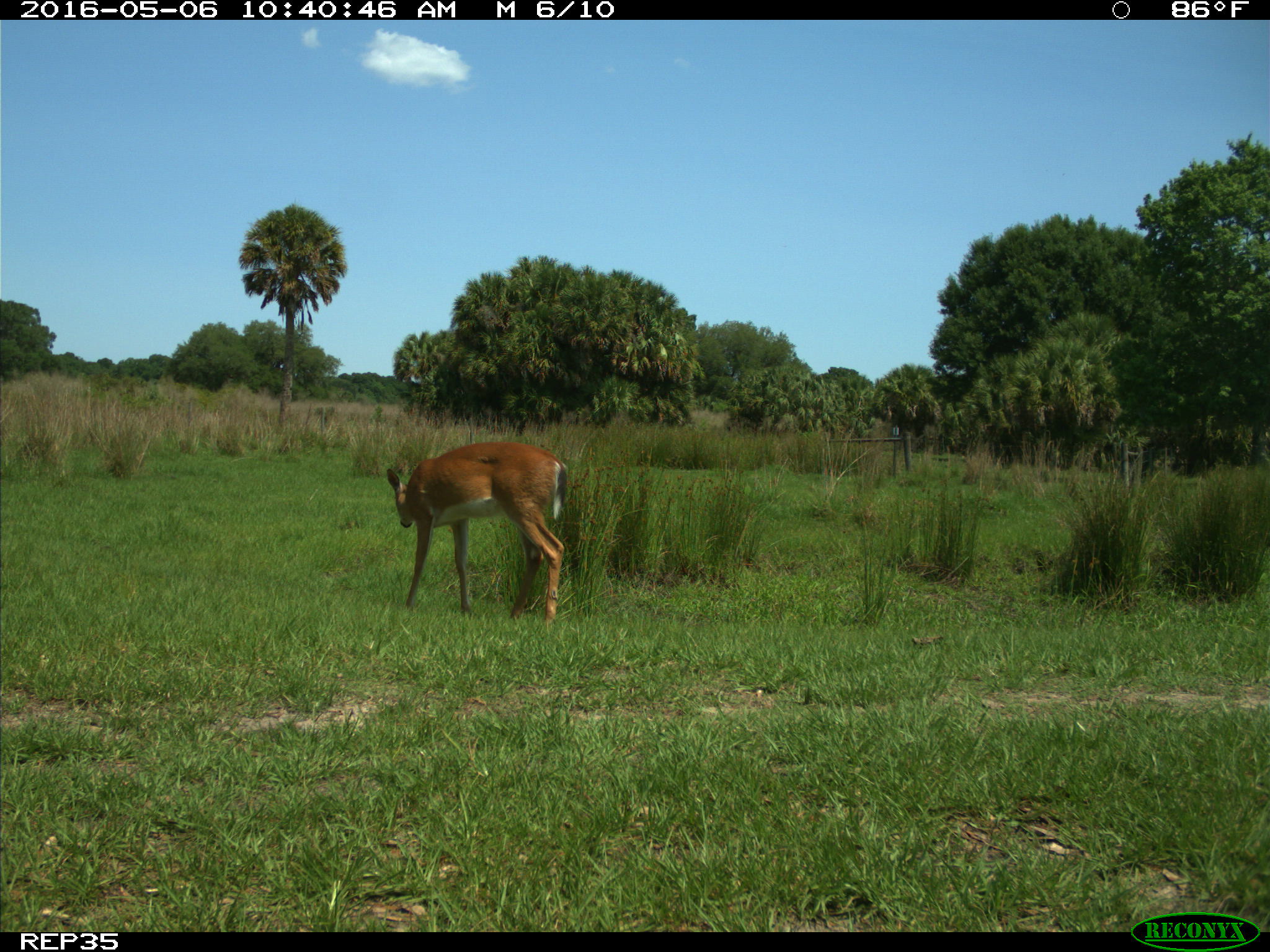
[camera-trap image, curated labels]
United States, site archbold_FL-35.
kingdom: Animalia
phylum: Chordata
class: Mammalia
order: Artiodactyla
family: Cervidae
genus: Odocoileus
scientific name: Odocoileus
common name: deer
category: unidentified deer